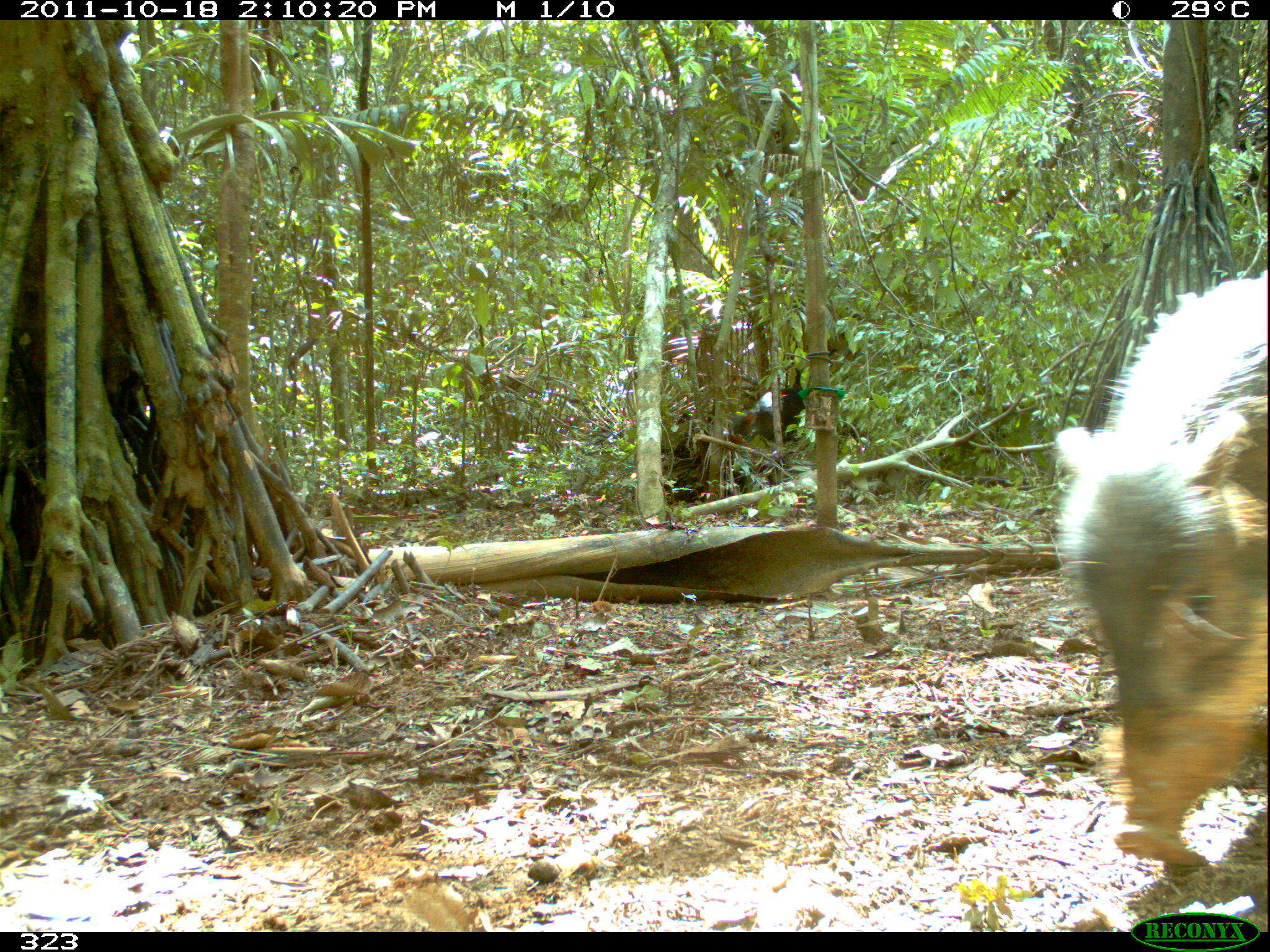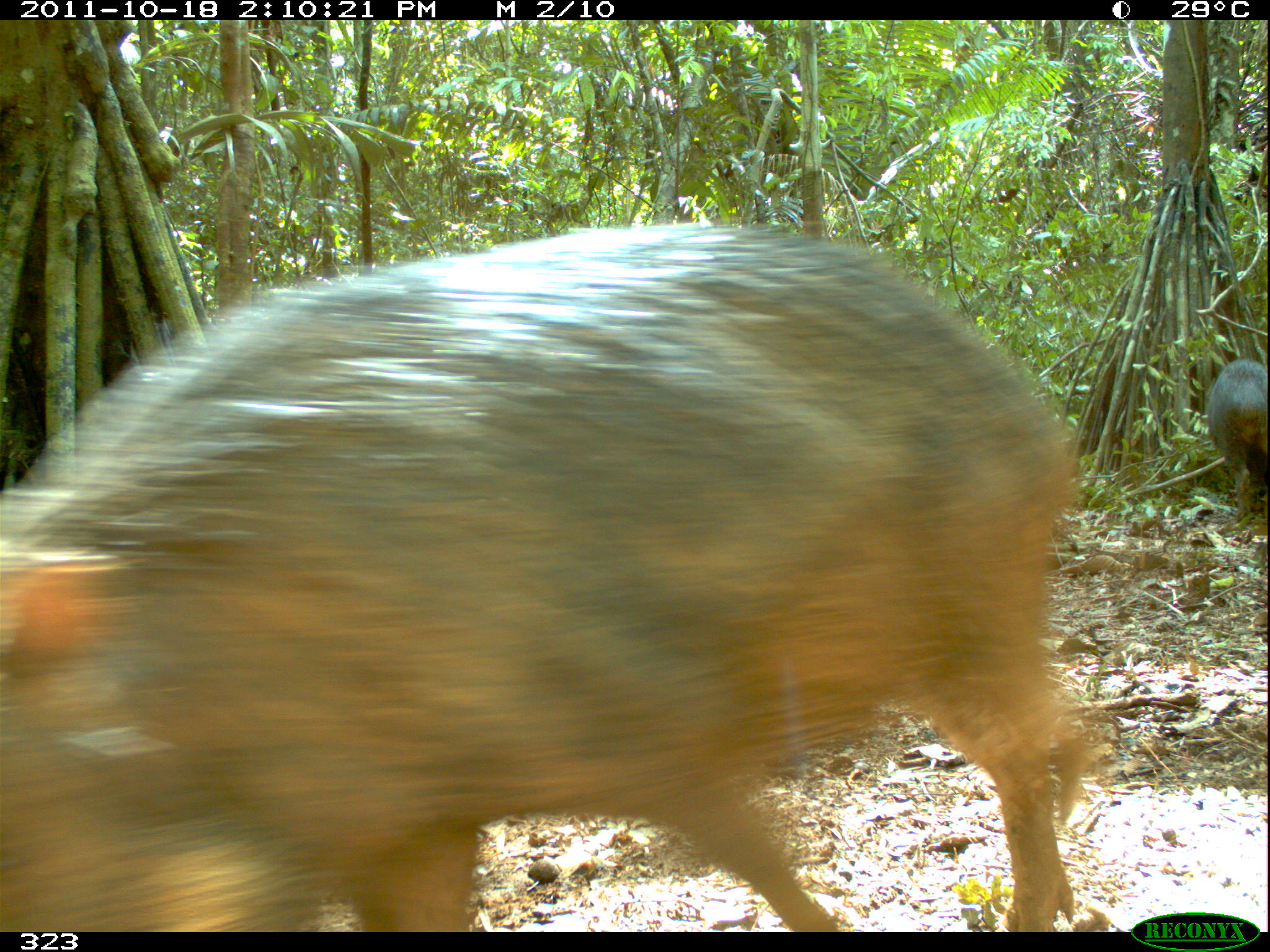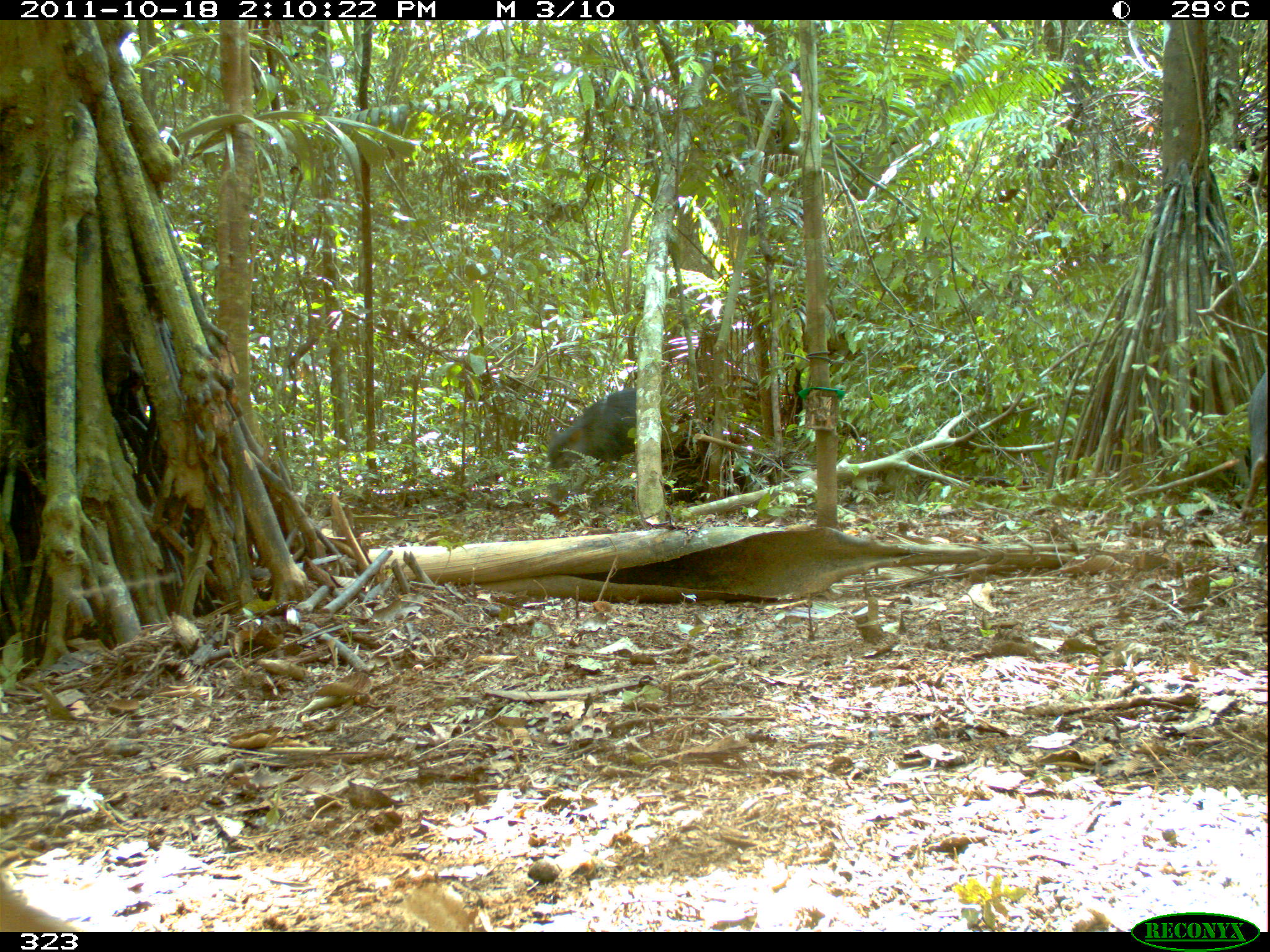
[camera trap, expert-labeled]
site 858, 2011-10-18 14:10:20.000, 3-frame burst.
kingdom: Animalia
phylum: Chordata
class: Mammalia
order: Artiodactyla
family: Tayassuidae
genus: Tayassu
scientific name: Tayassu pecari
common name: white-lipped peccary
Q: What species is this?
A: Tayassu pecari (white-lipped peccary).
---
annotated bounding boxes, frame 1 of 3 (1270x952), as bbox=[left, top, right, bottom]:
tayassu pecari: bbox=[1049, 269, 1267, 866]; bbox=[729, 367, 806, 447]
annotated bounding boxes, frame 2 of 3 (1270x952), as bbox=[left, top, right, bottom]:
tayassu pecari: bbox=[0, 222, 1093, 932]; bbox=[1203, 357, 1270, 523]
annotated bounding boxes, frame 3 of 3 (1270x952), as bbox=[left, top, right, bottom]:
tayassu pecari: bbox=[539, 386, 636, 473]; bbox=[1234, 371, 1267, 525]